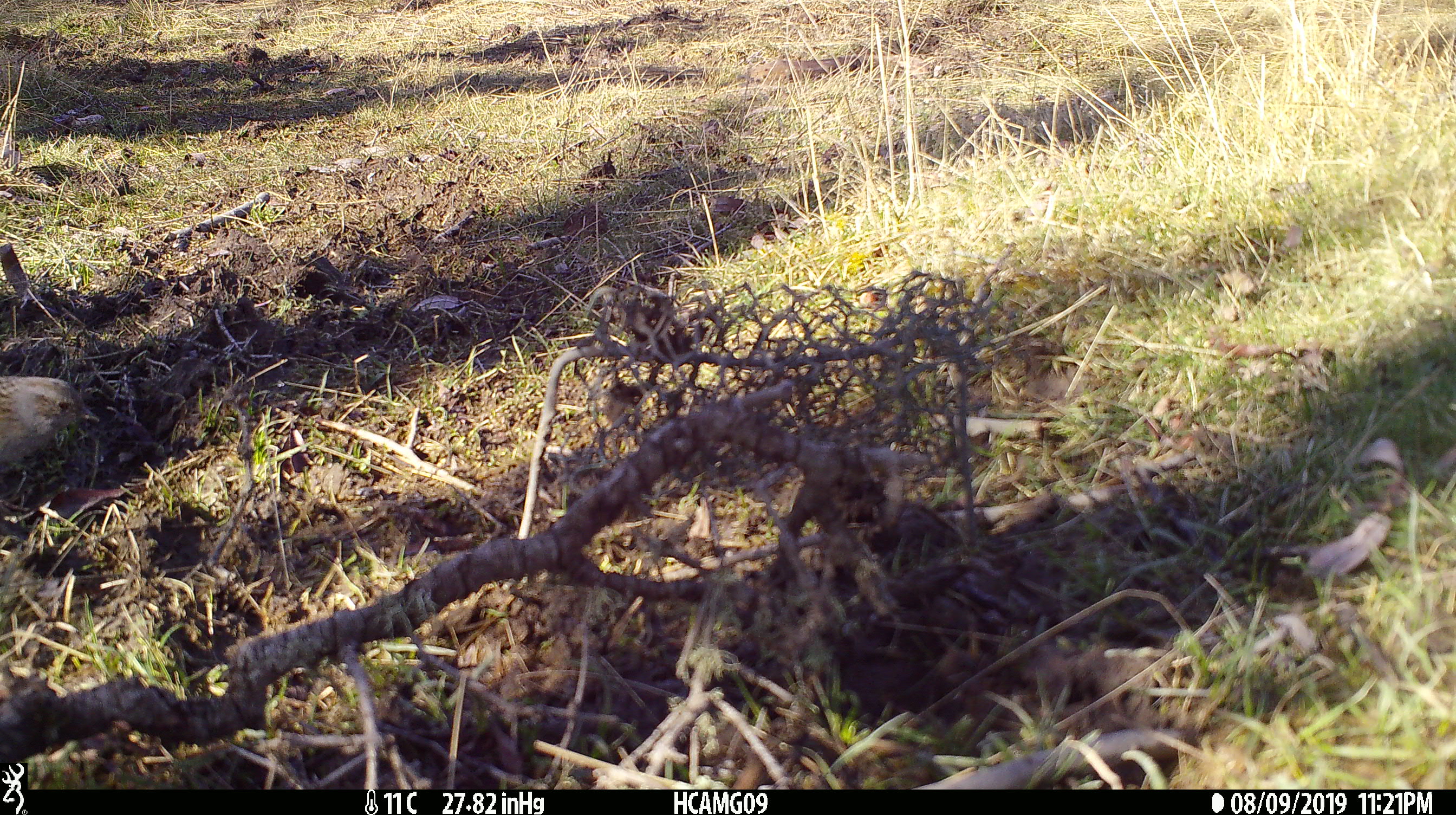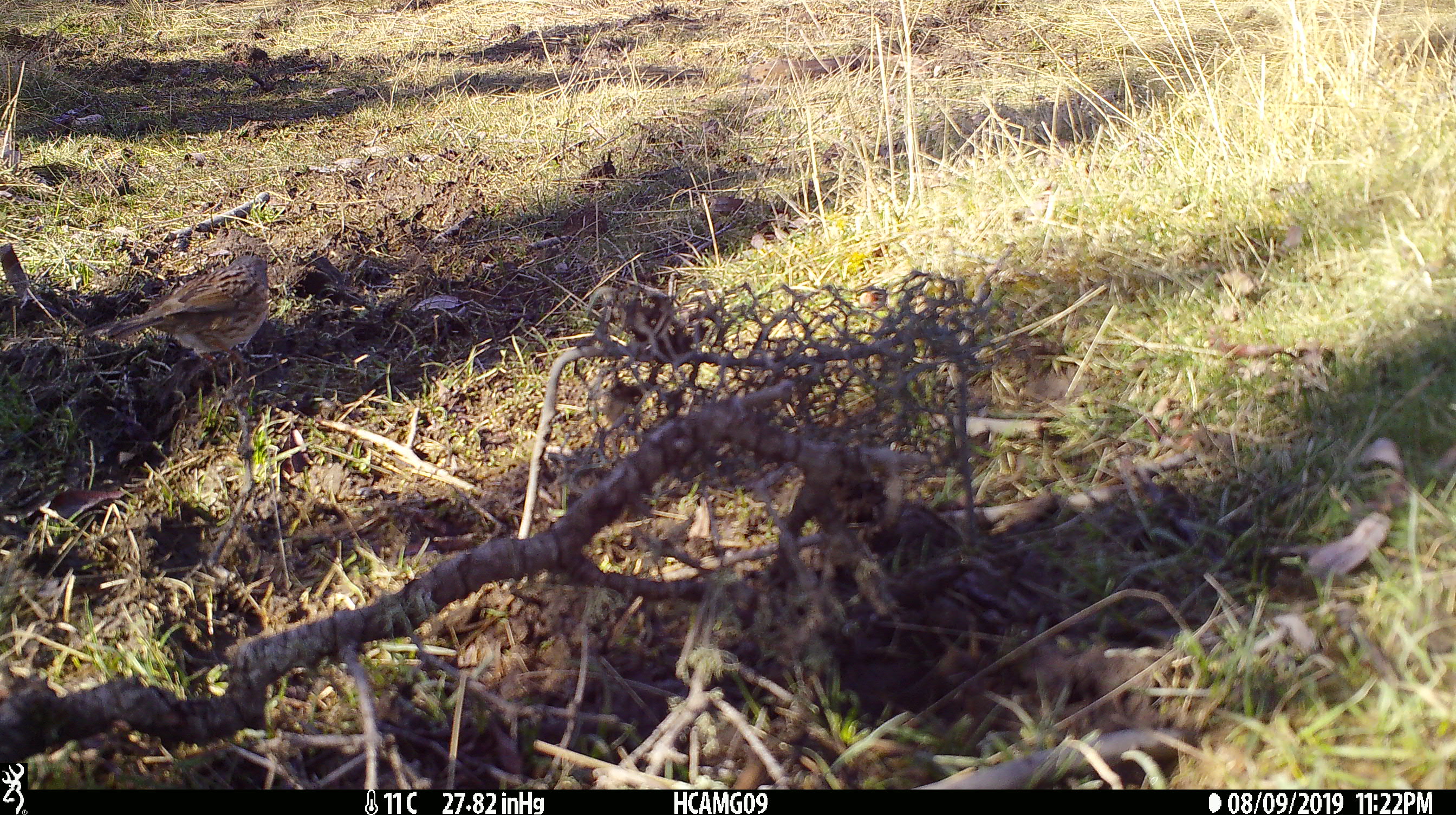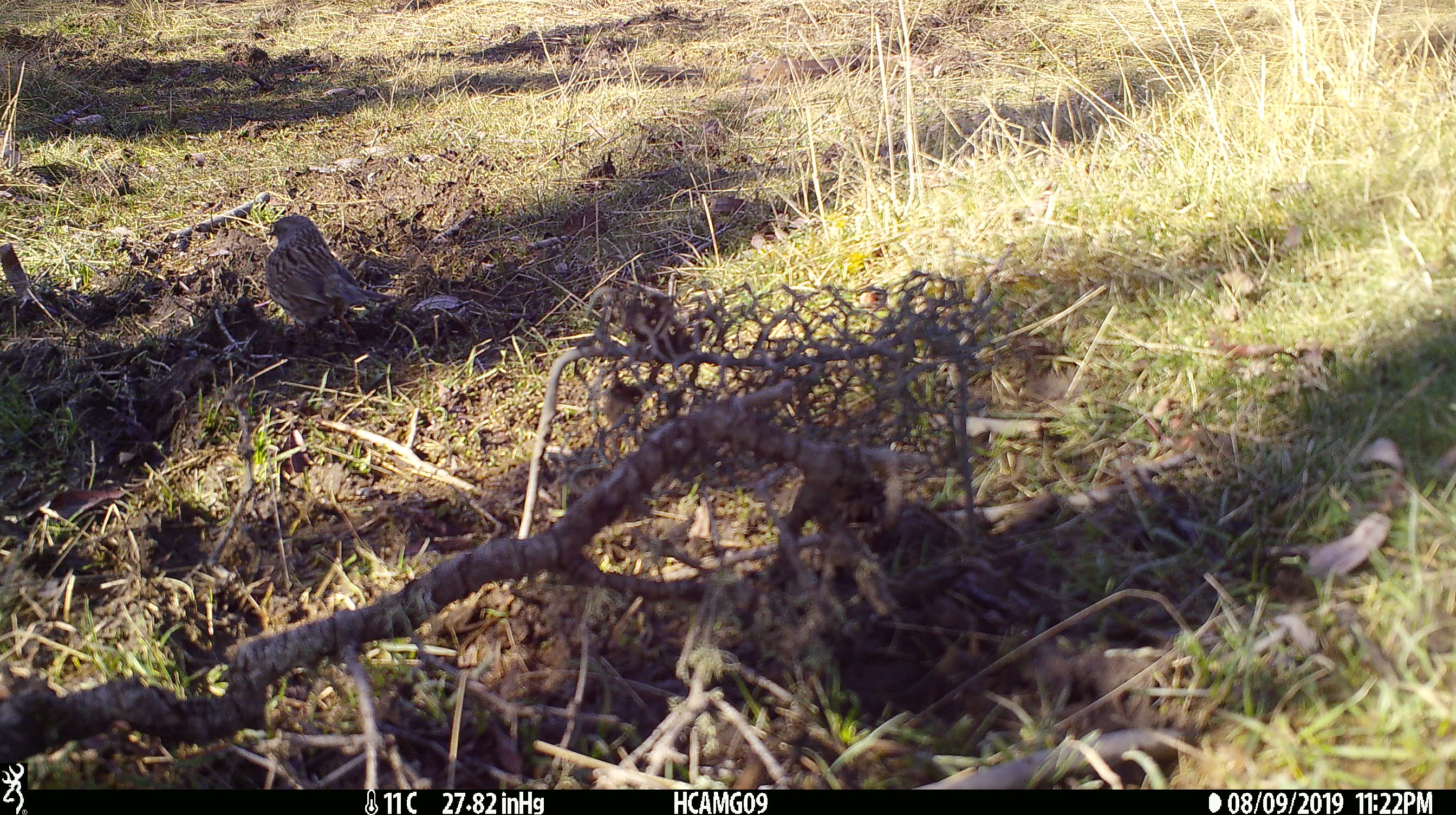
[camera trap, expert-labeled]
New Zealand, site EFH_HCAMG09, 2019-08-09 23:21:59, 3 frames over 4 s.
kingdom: Animalia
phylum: Chordata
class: Aves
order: Passeriformes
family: Prunellidae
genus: Prunella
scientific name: Prunella modularis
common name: dunnock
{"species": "dunnock (Prunella modularis)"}